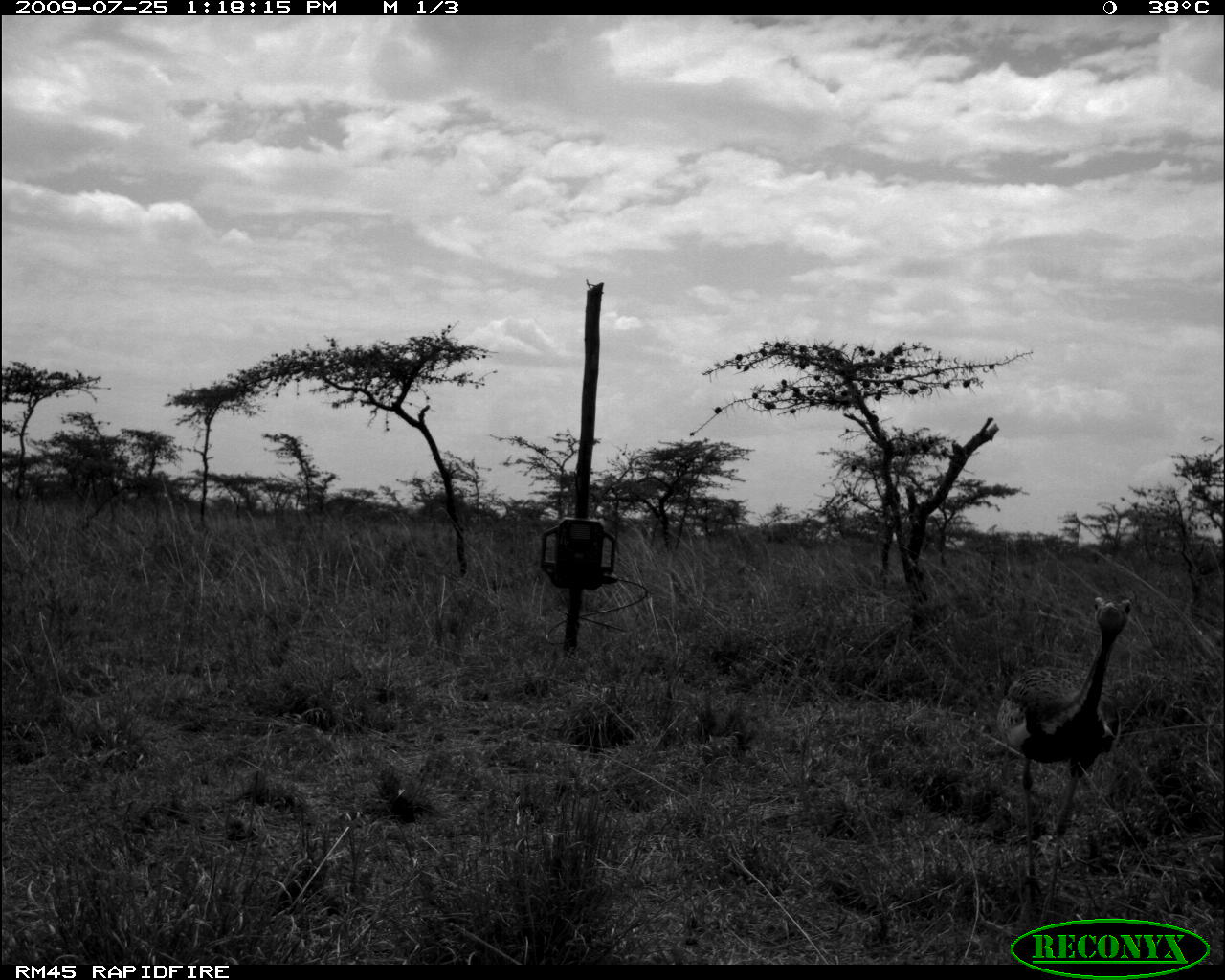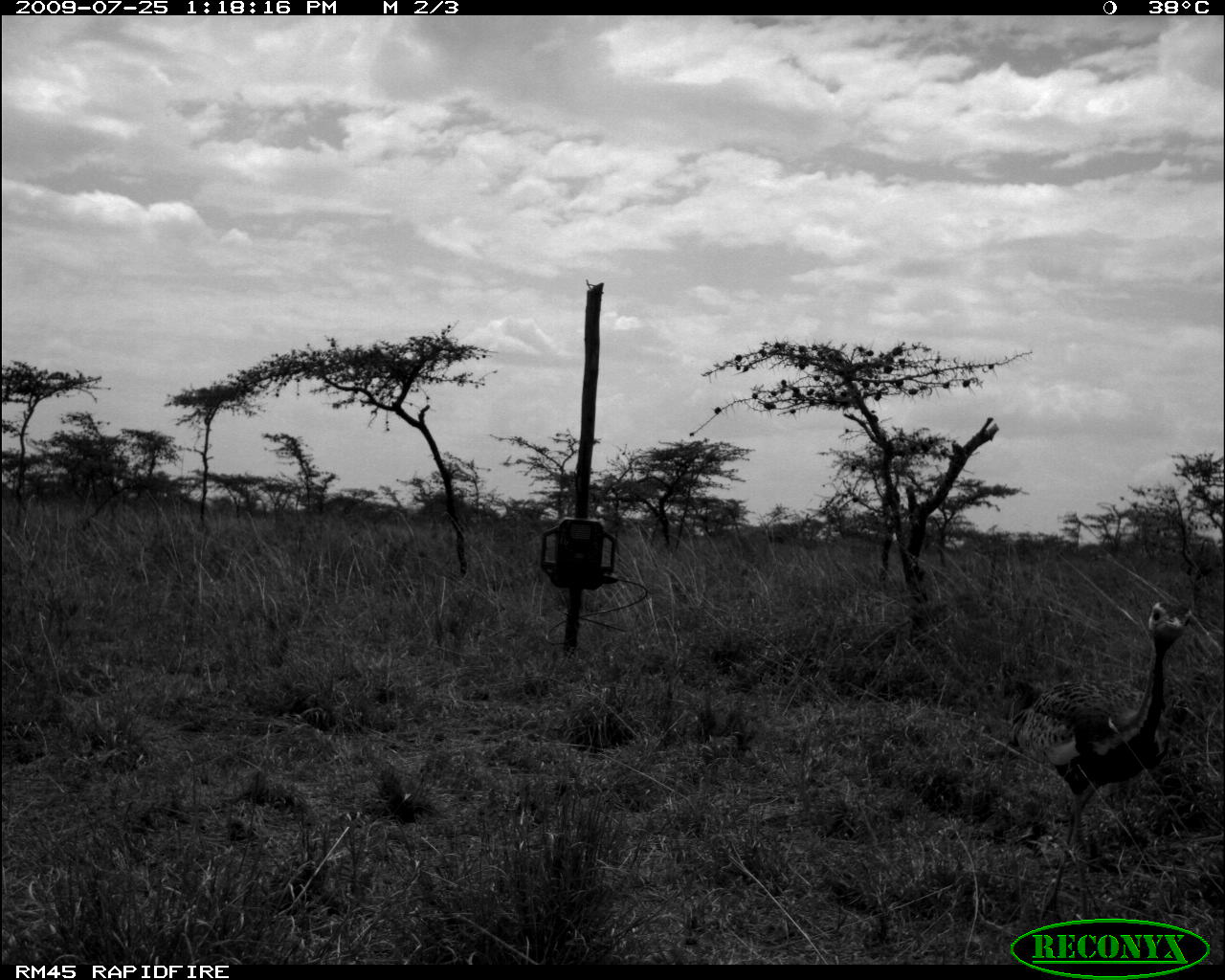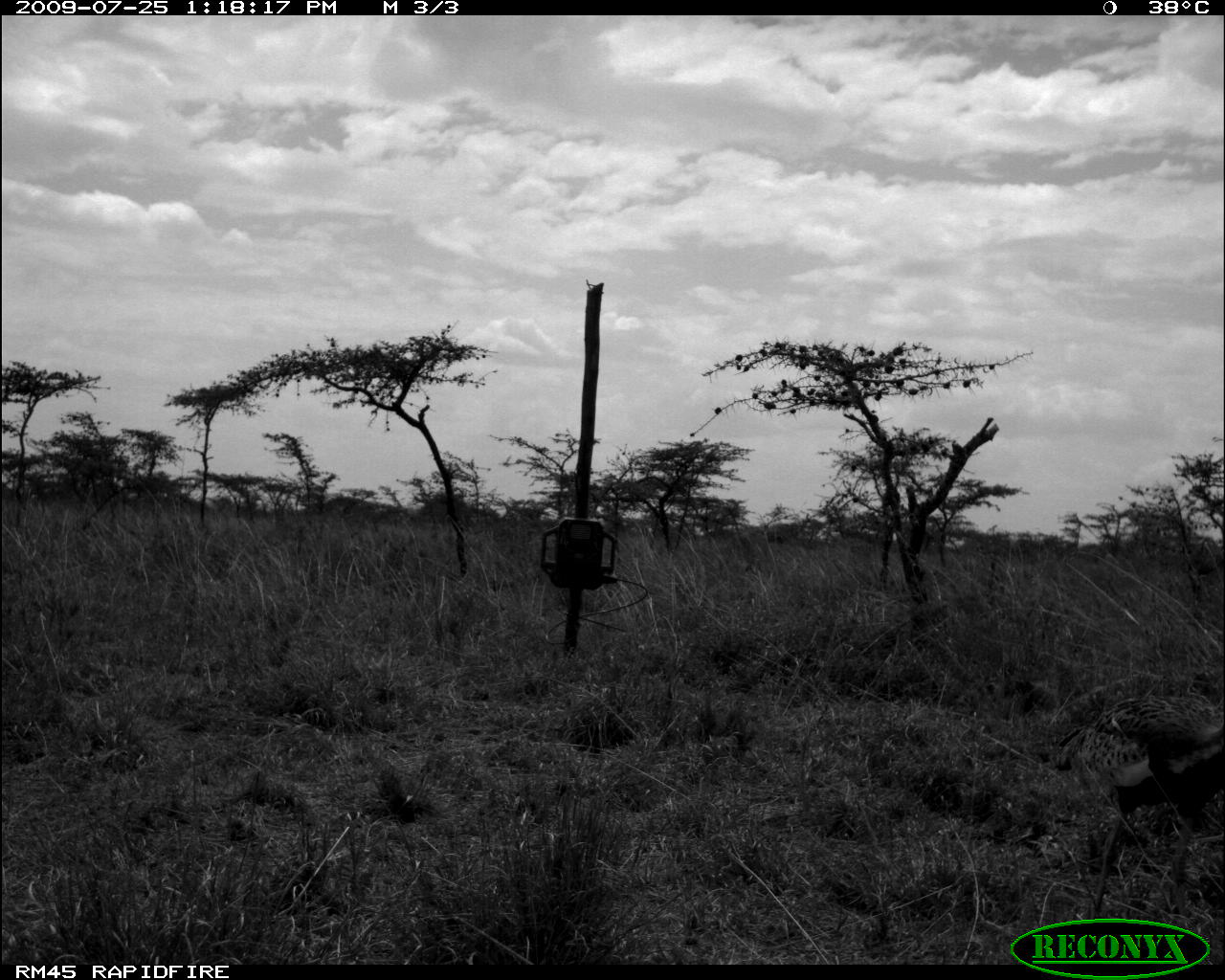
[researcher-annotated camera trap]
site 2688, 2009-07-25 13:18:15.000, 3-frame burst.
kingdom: Animalia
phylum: Chordata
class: Aves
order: Otidiformes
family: Otididae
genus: Lissotis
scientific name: Lissotis melanogaster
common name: black-bellied bustard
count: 1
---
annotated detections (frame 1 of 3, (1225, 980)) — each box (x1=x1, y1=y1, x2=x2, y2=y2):
lissotis melanogaster: (x1=995, y1=596, x2=1132, y2=928)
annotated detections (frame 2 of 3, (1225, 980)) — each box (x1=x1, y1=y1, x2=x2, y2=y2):
lissotis melanogaster: (x1=1003, y1=599, x2=1192, y2=918)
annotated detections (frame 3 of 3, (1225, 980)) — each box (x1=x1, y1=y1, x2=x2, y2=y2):
lissotis melanogaster: (x1=1036, y1=695, x2=1225, y2=918)